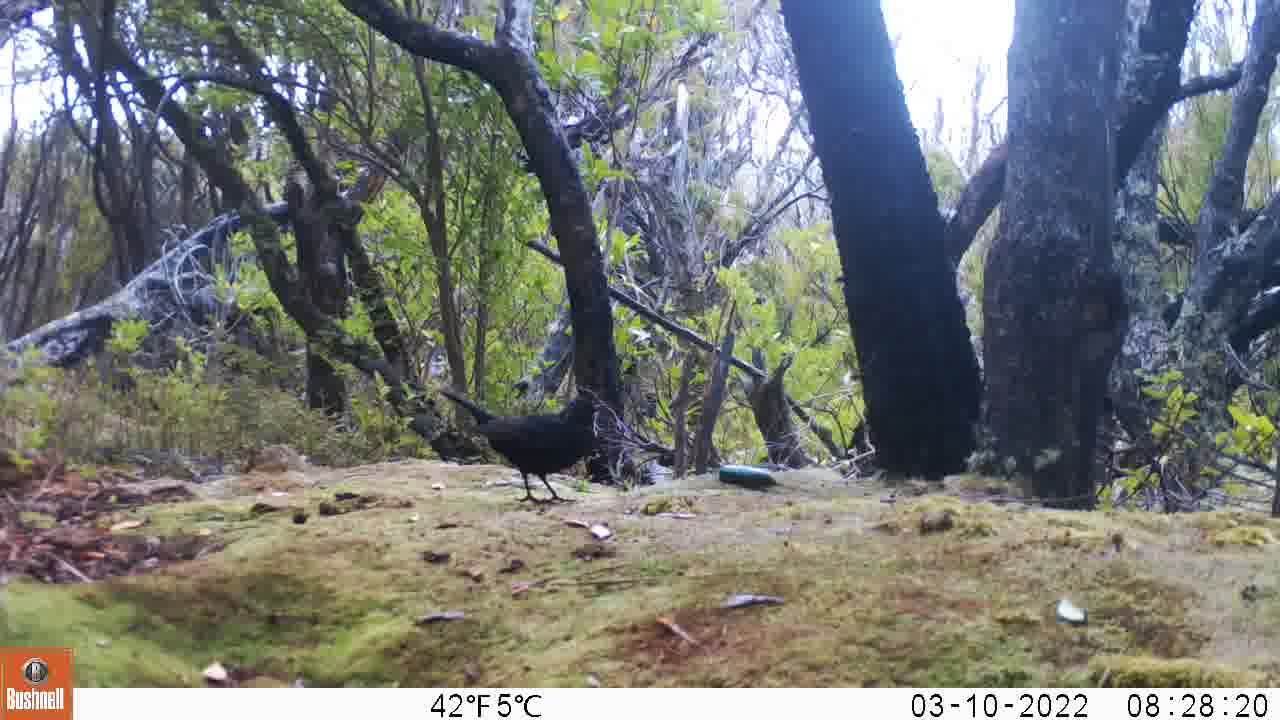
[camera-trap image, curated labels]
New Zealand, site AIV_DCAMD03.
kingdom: Animalia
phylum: Chordata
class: Aves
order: Passeriformes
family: Turdidae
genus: Turdus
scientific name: Turdus merula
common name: eurasian blackbird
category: blackbird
Blackbird (eurasian blackbird) (Turdus merula).